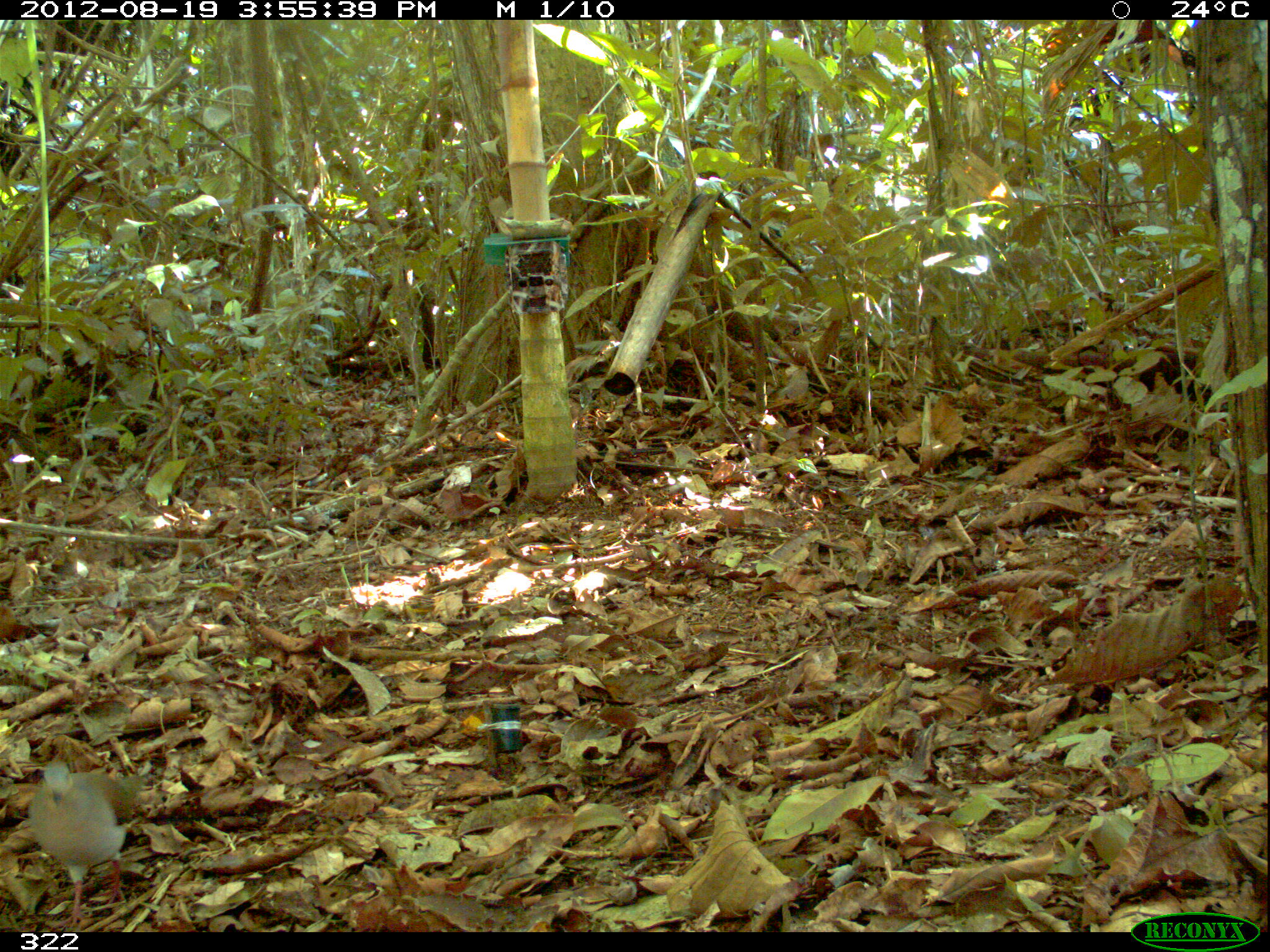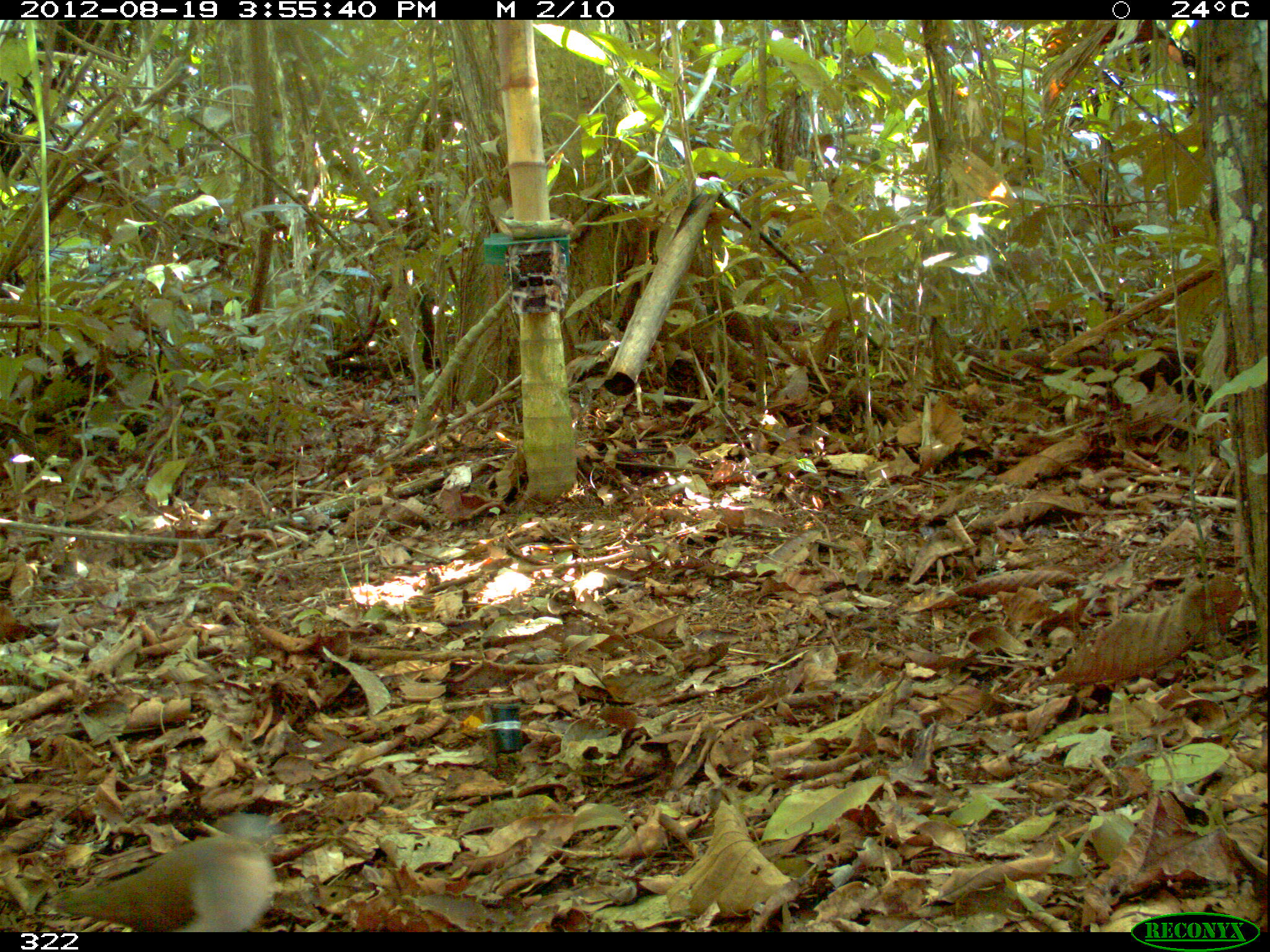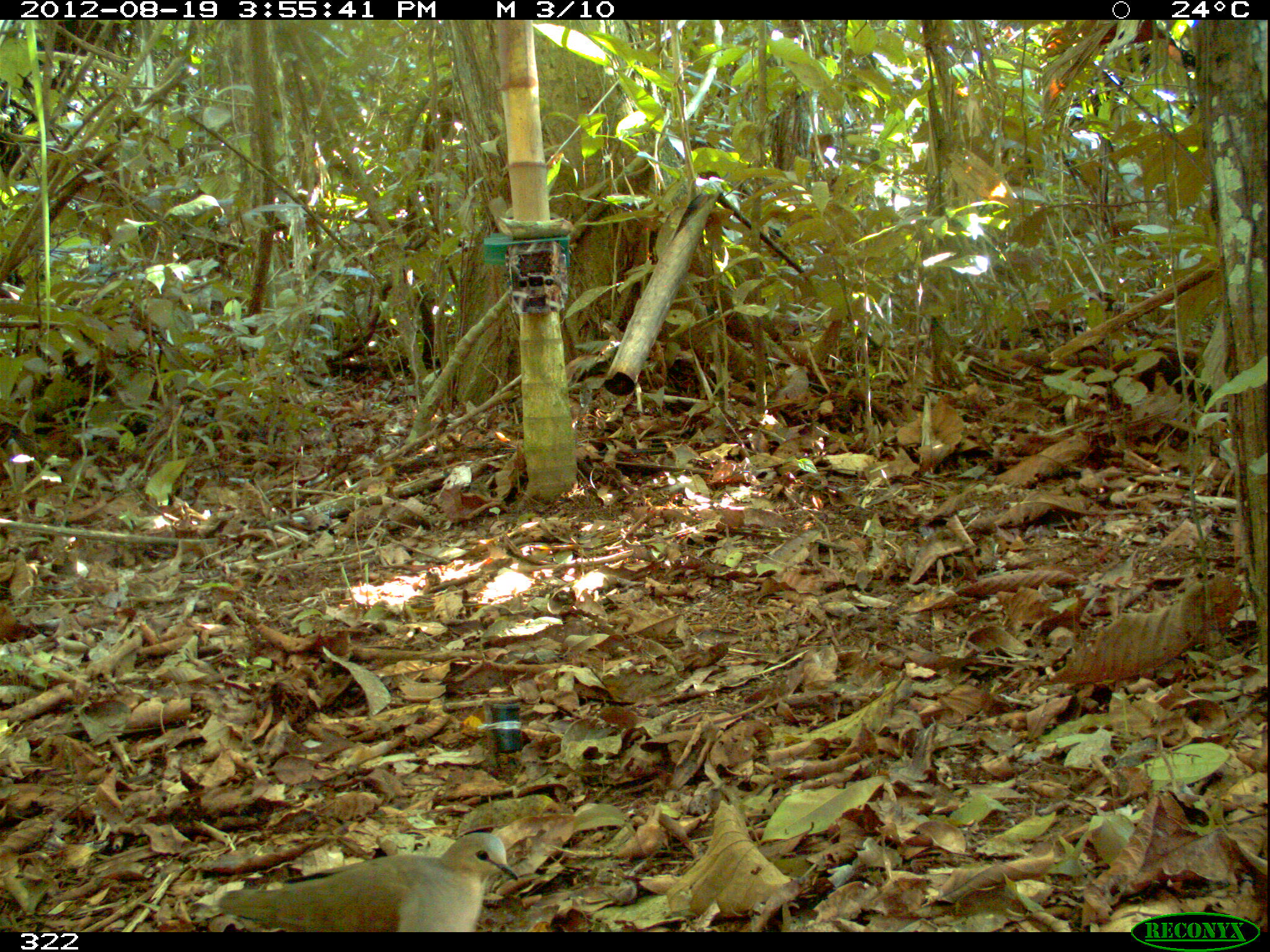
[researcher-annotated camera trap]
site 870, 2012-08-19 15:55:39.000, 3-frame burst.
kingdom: Animalia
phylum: Chordata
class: Aves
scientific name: Aves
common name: bird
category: unknown bird